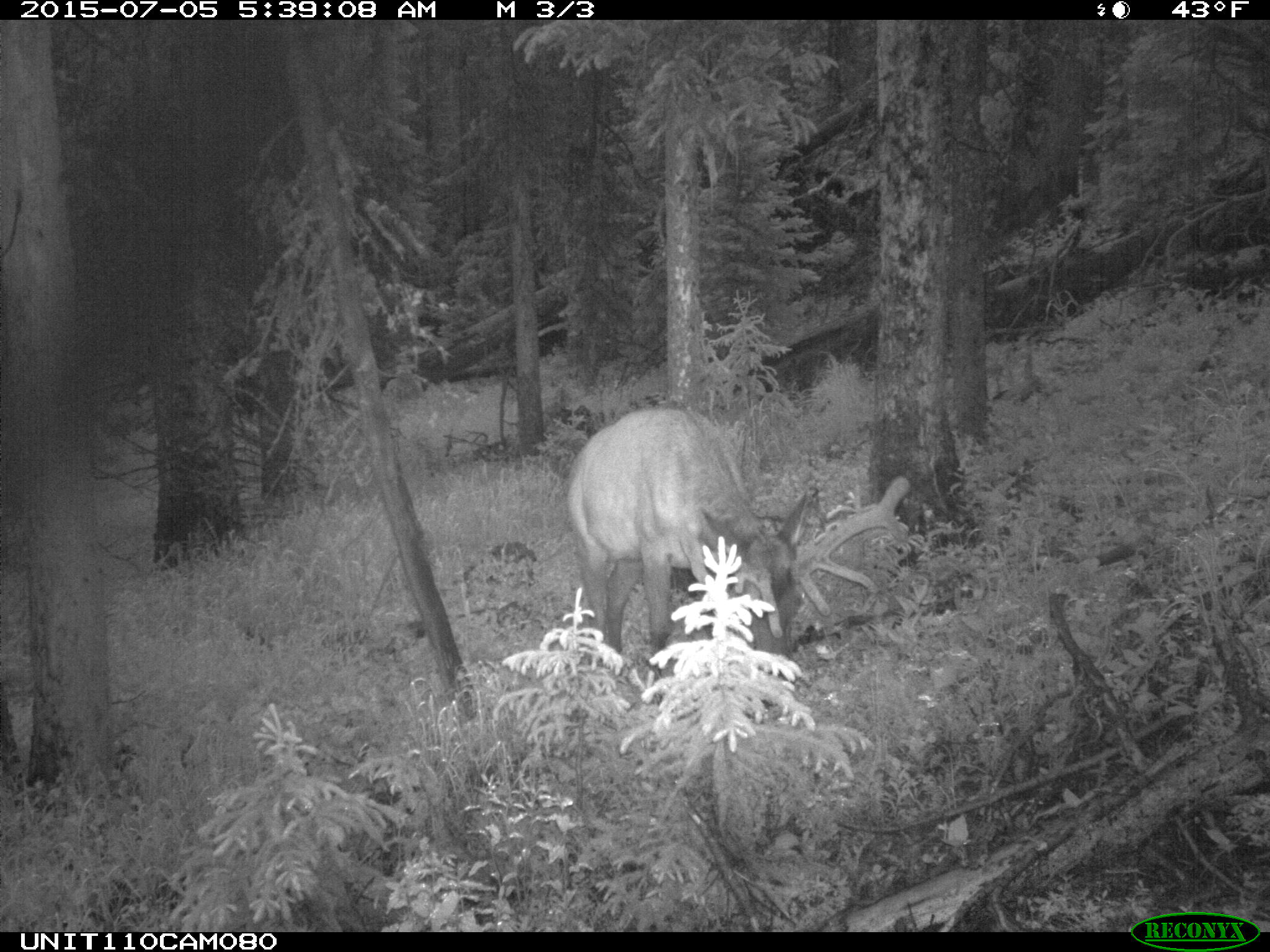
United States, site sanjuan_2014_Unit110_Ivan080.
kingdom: Animalia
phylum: Chordata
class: Mammalia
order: Artiodactyla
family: Cervidae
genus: Cervus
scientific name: Cervus elaphus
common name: red deer